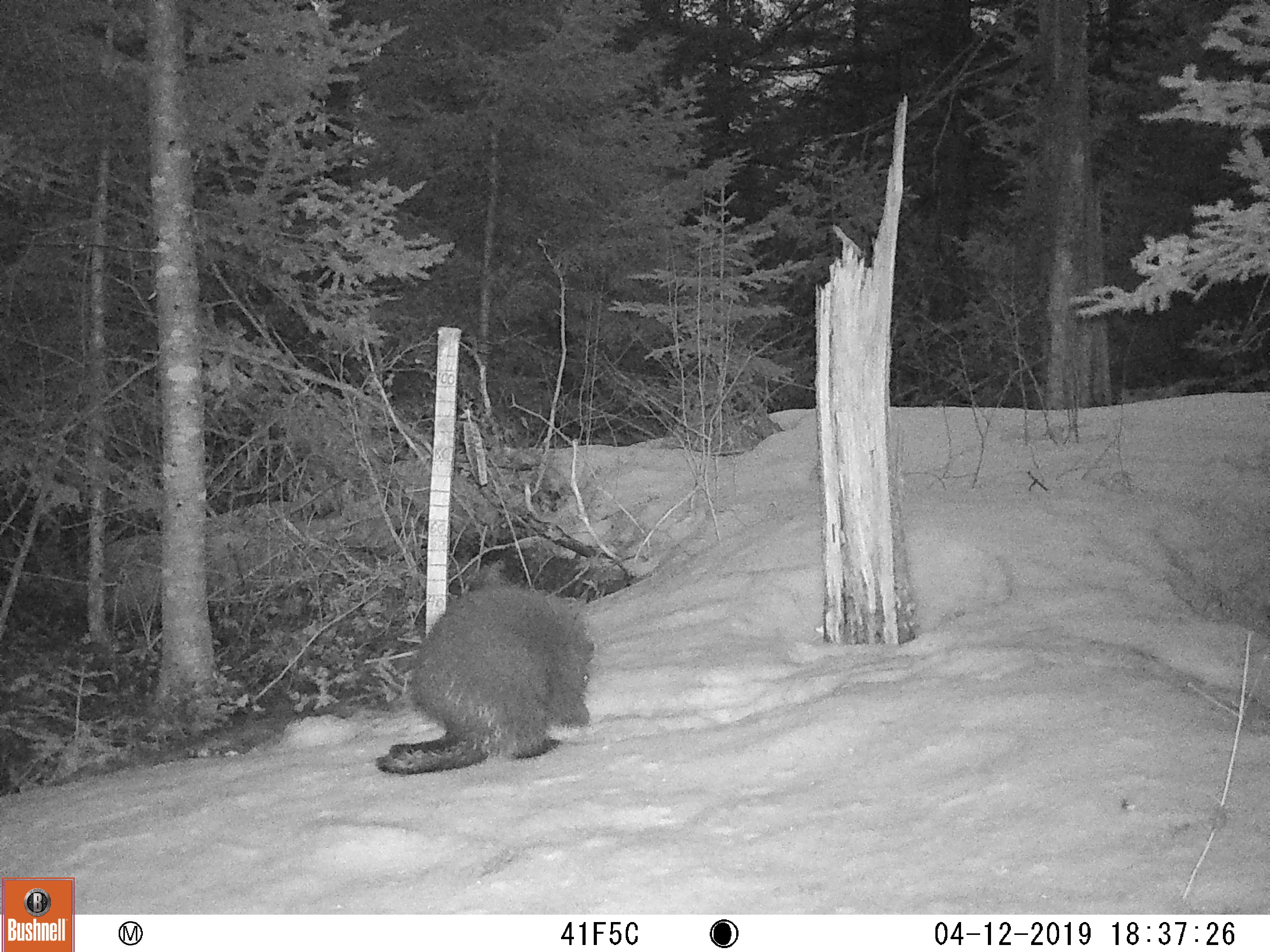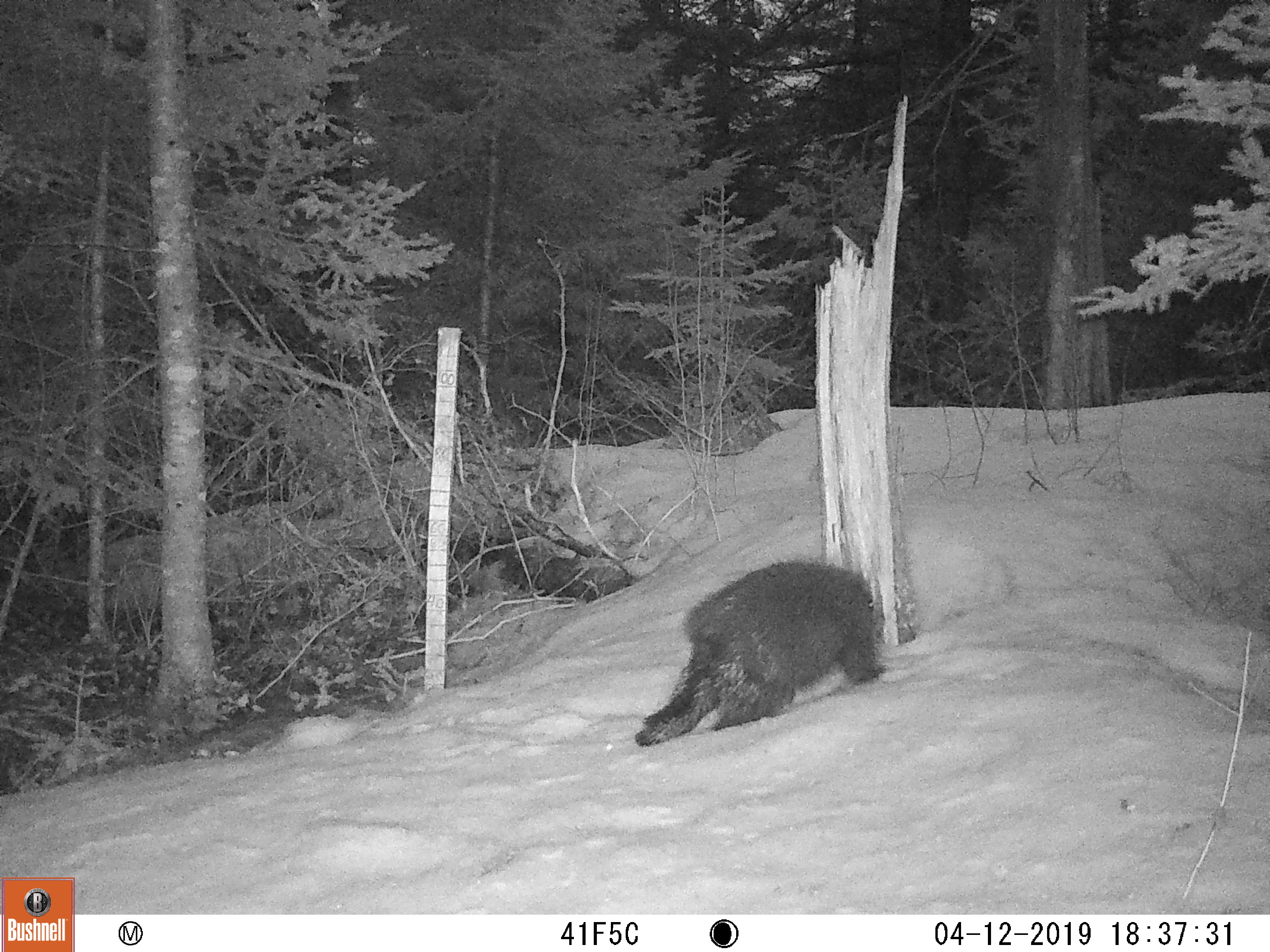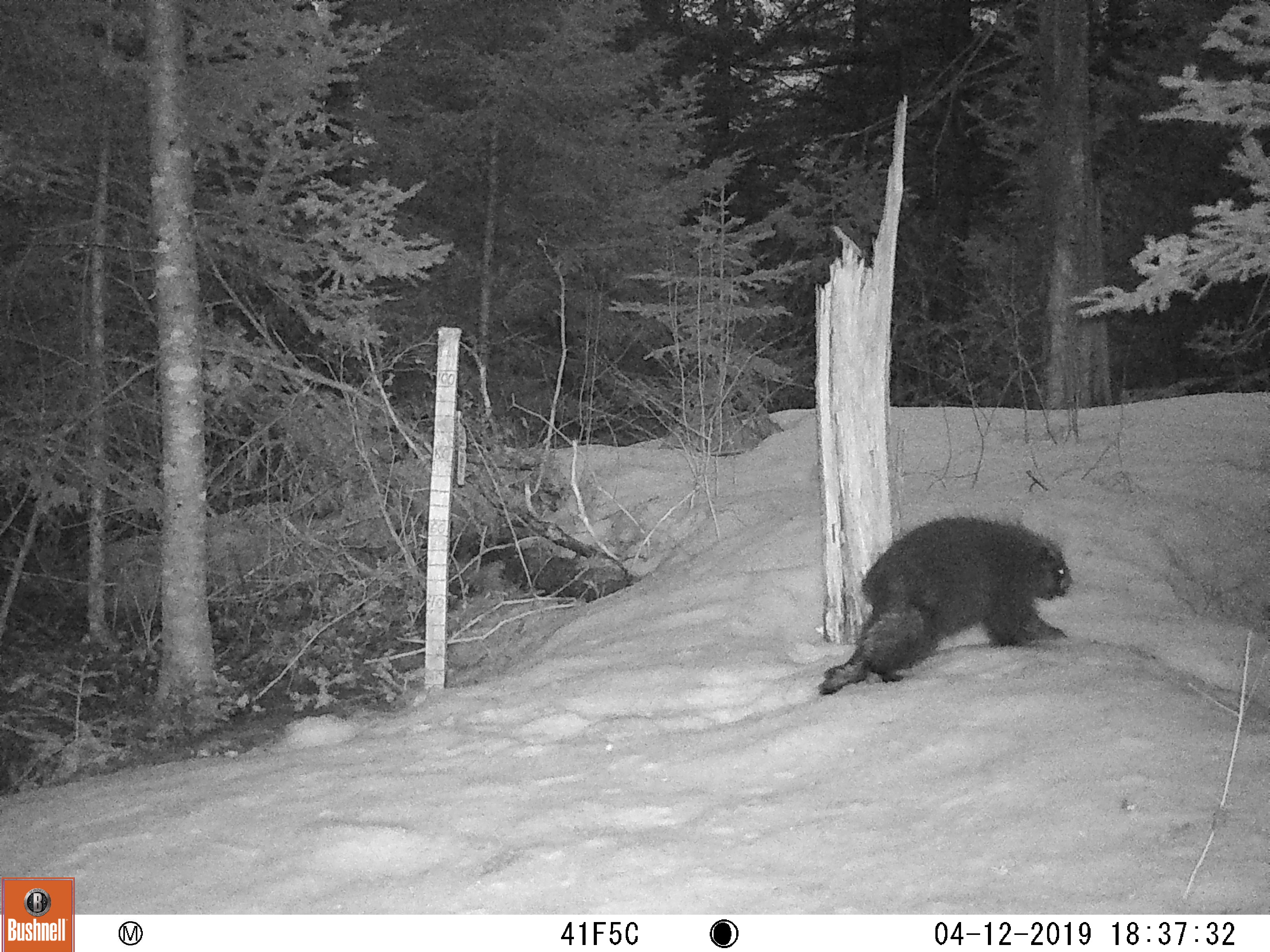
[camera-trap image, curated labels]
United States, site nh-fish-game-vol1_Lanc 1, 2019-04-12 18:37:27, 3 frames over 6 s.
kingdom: Animalia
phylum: Chordata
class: Mammalia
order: Rodentia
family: Erethizontidae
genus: Erethizon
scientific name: Erethizon dorsatum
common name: porcupine